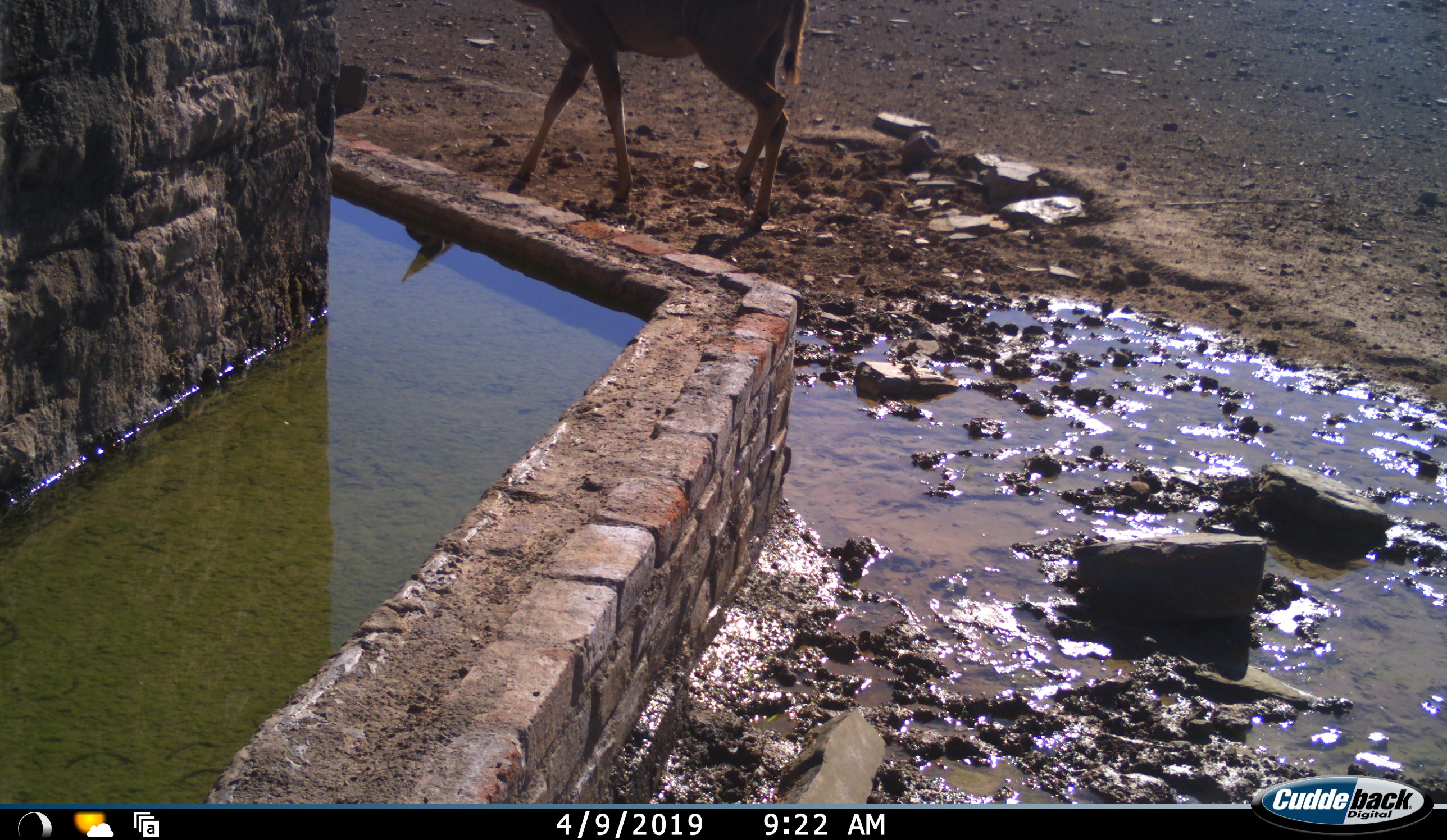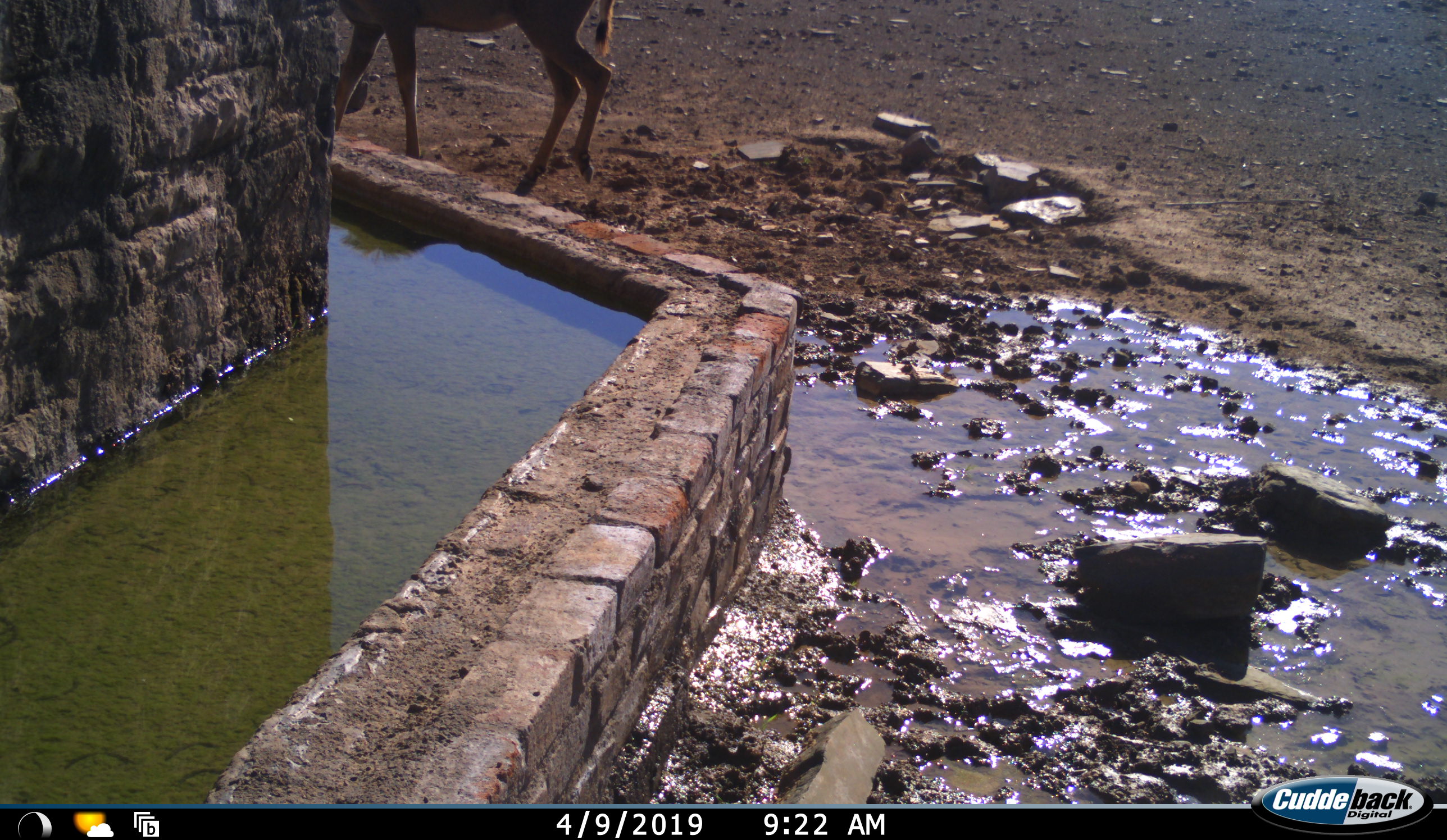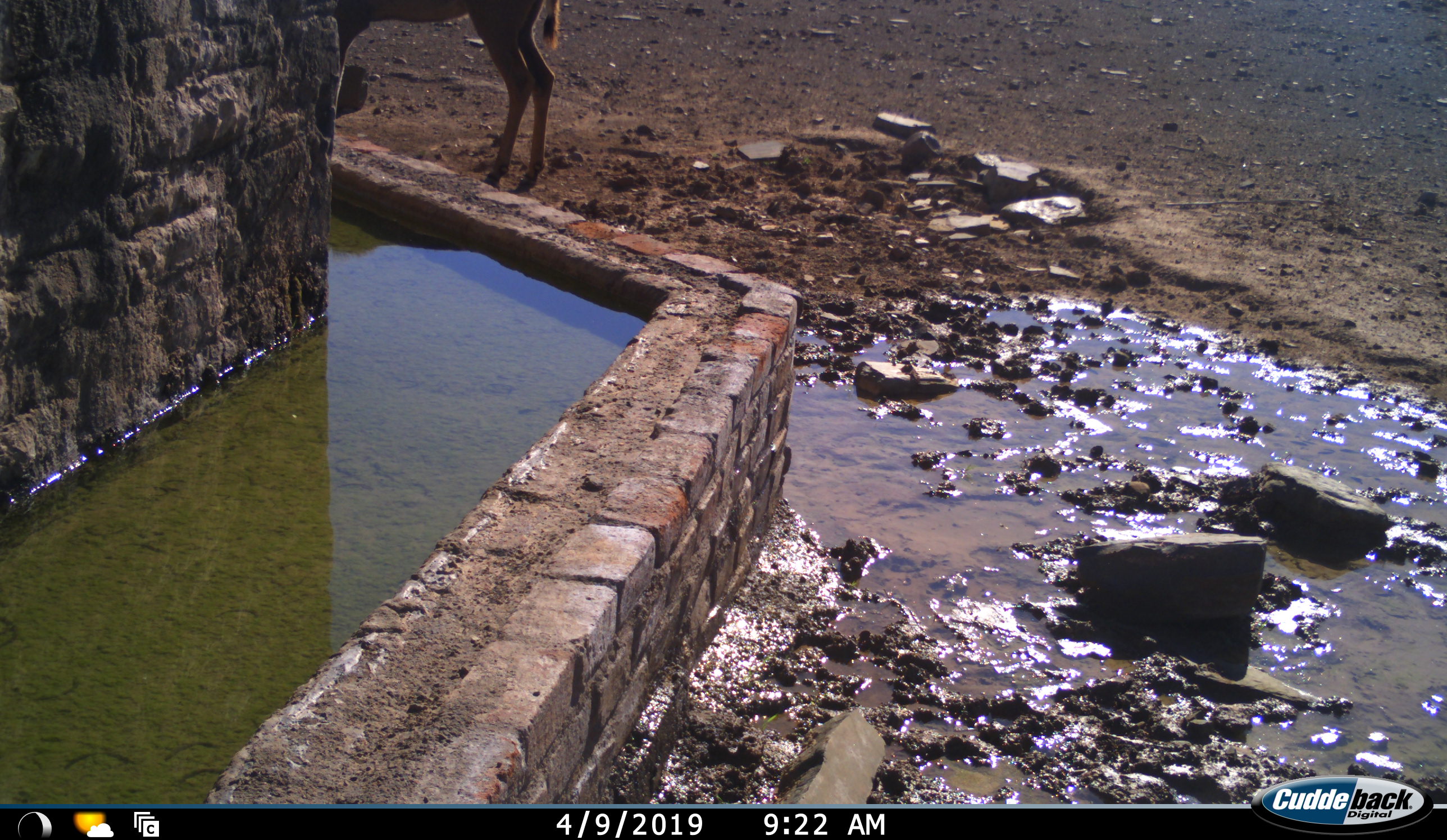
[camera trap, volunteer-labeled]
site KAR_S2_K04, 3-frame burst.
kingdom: Animalia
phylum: Chordata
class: Mammalia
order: Artiodactyla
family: Bovidae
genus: Tragelaphus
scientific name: Tragelaphus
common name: kudu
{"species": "kudu (Tragelaphus)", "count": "1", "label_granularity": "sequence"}